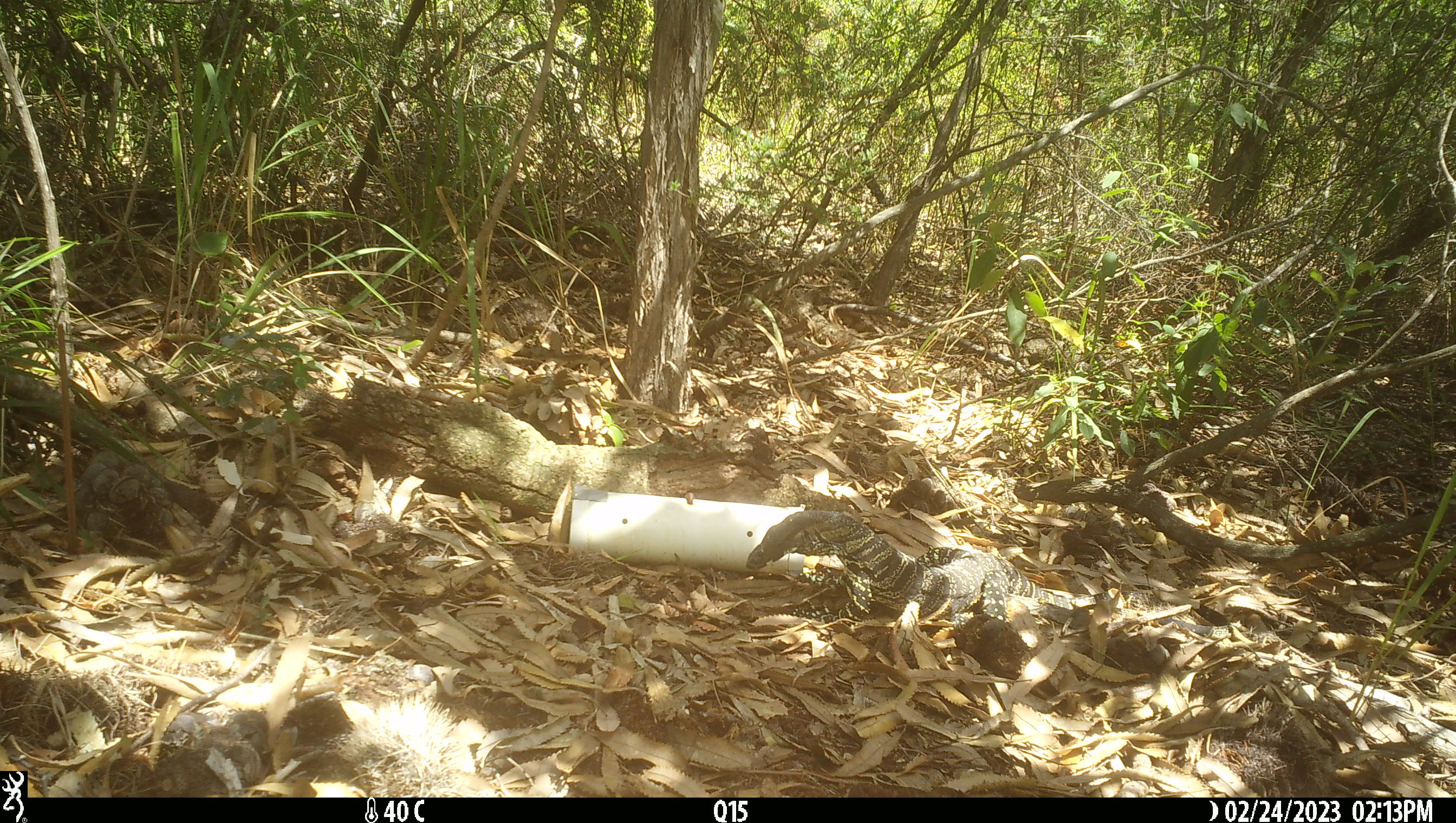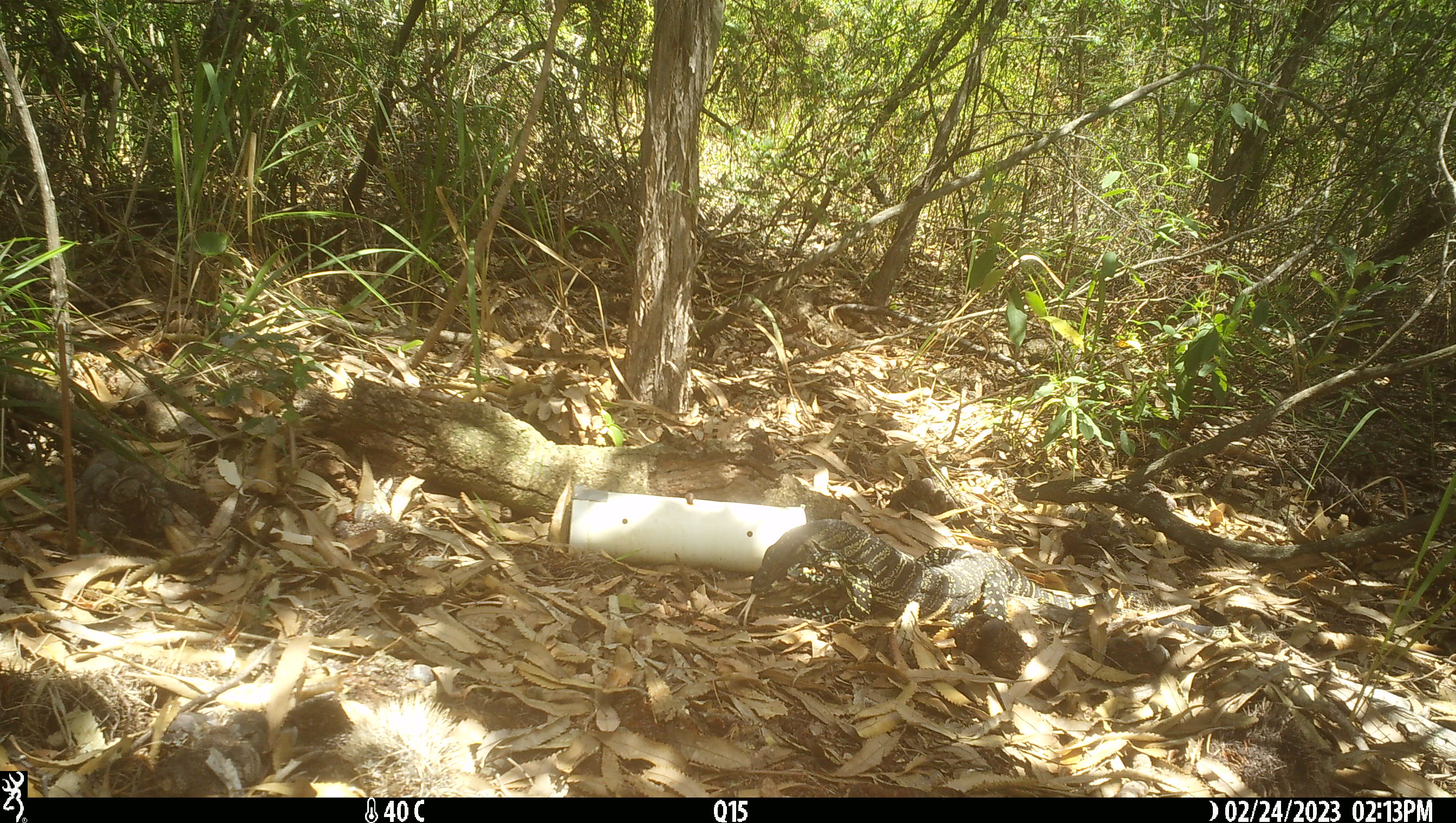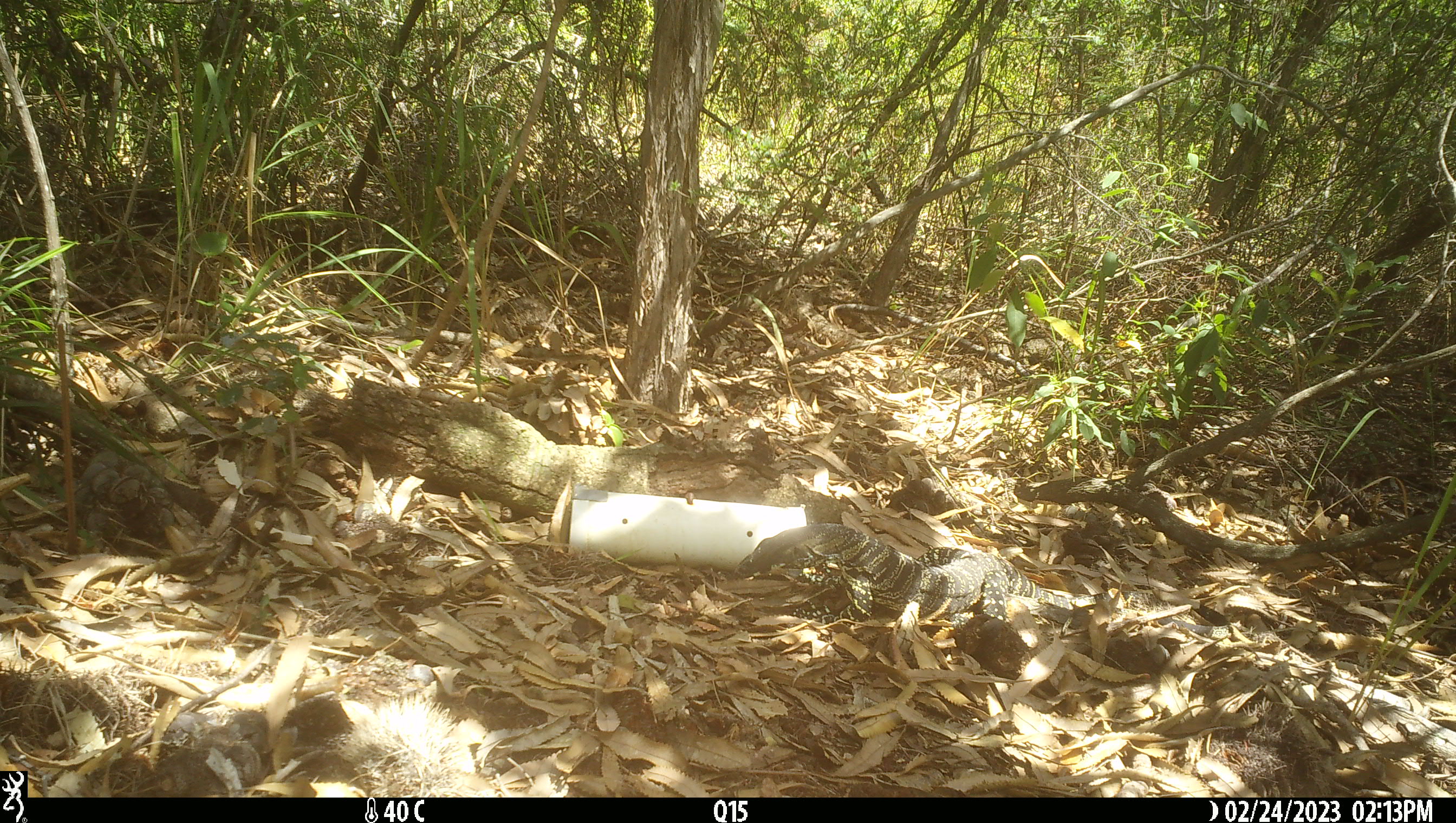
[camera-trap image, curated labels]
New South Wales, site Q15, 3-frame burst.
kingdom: Animalia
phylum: Chordata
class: Reptilia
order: Squamata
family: Varanidae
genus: Varanus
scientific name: Varanus varius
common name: lace monitor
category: goanna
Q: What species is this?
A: Goanna (lace monitor) (Varanus varius).